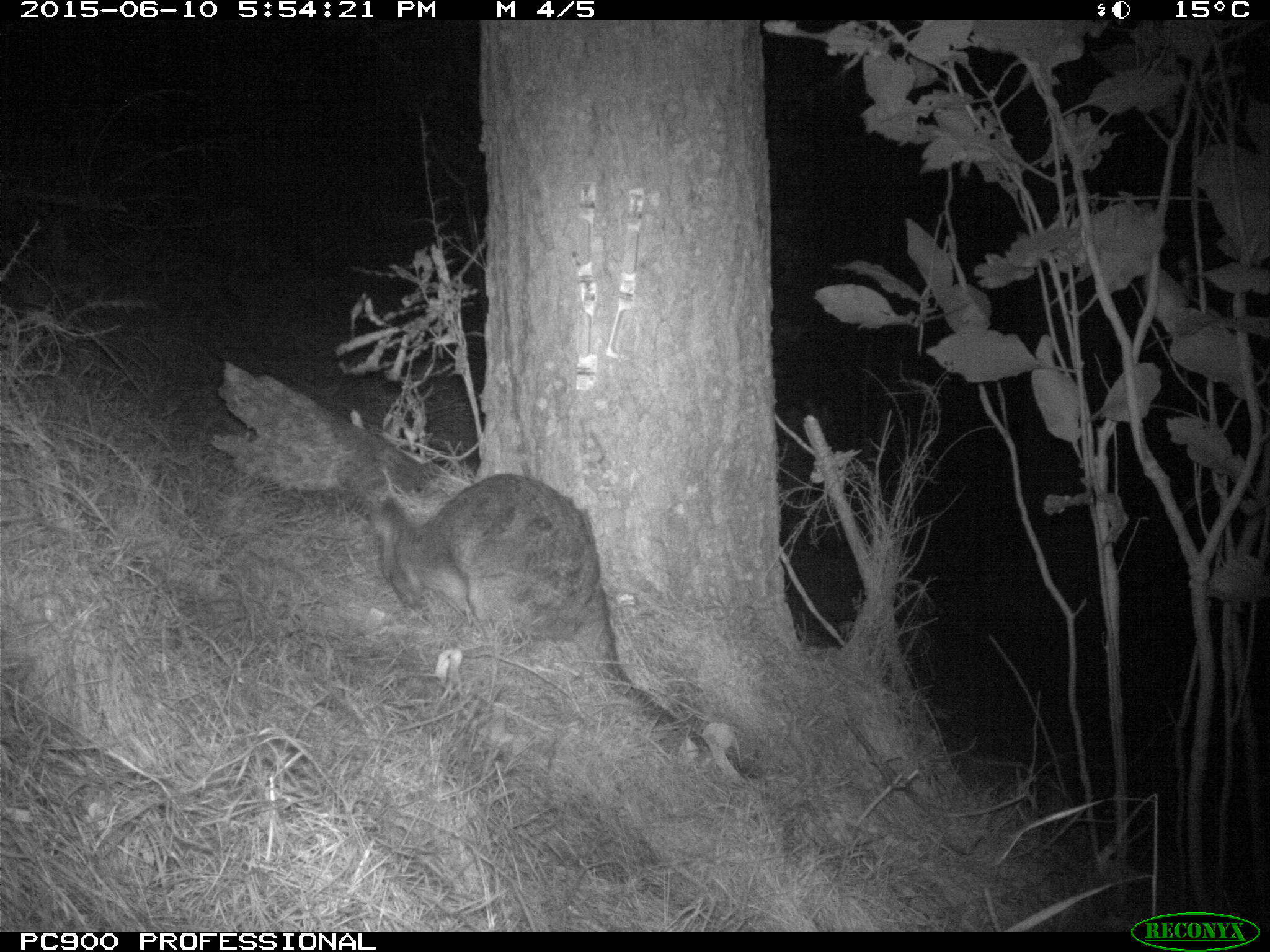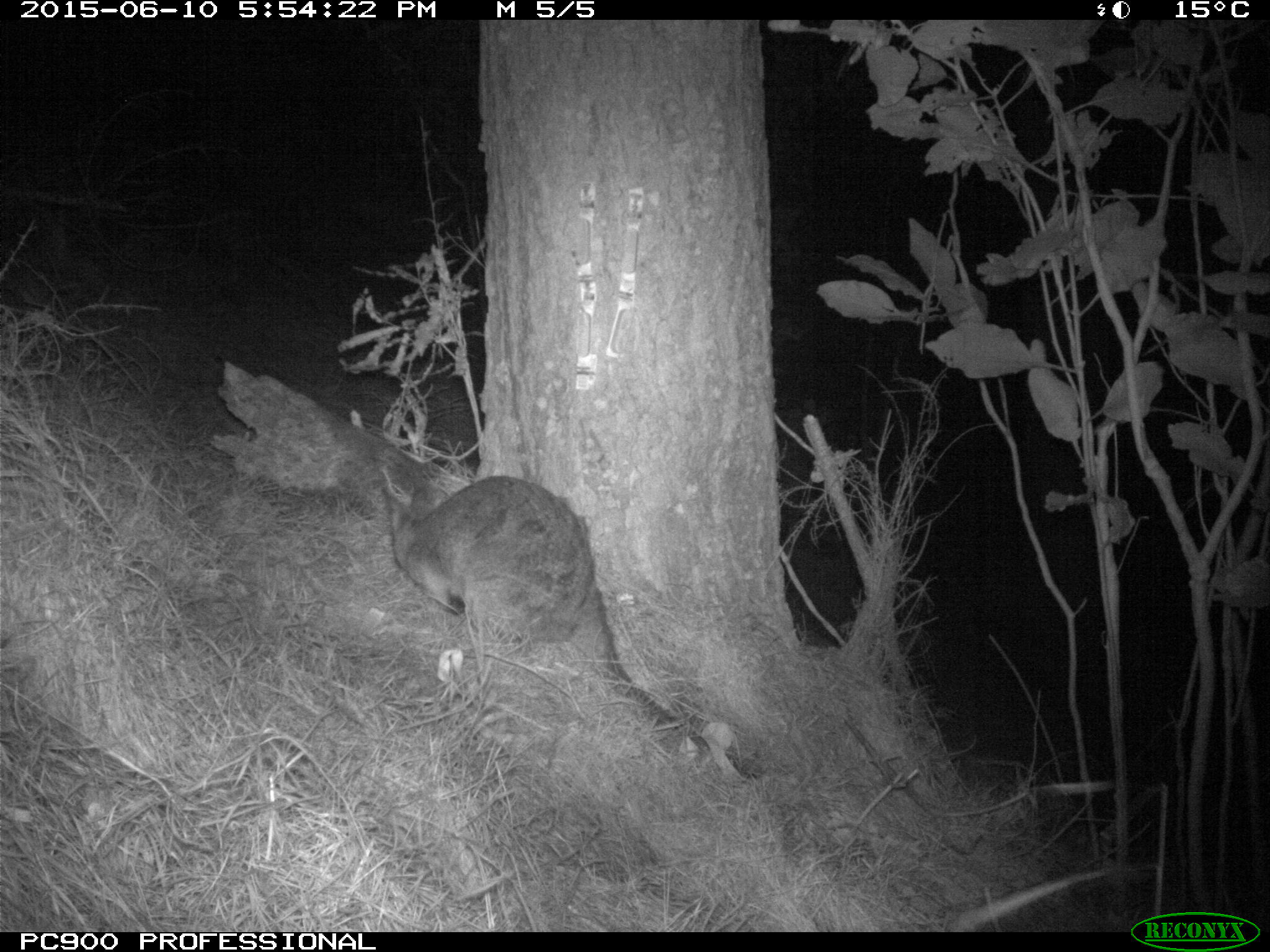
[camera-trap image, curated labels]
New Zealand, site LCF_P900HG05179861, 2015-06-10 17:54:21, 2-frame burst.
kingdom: Animalia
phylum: Chordata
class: Mammalia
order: Diprotodontia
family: Macropodidae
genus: Notamacropus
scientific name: Notamacropus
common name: wallaby